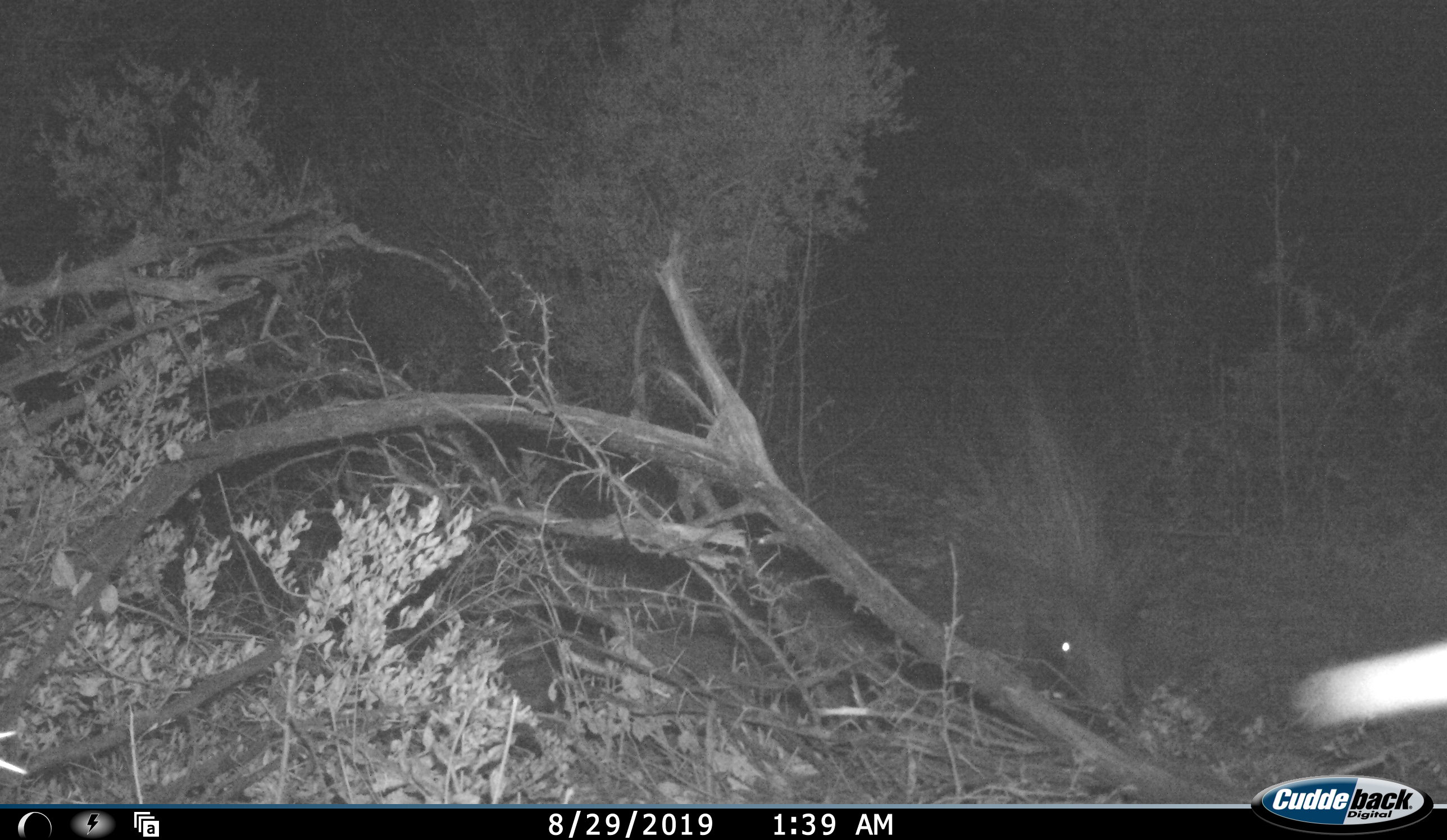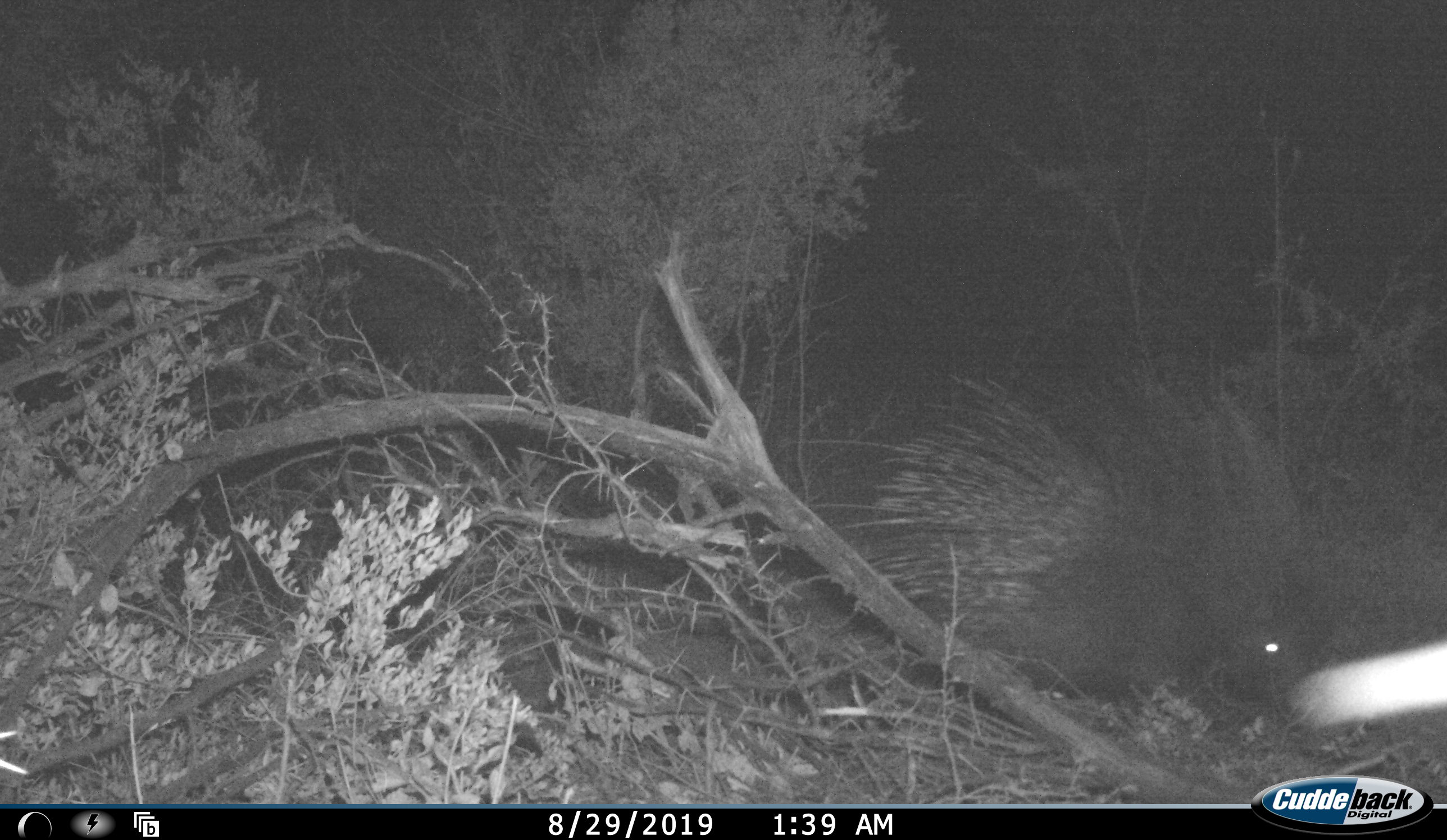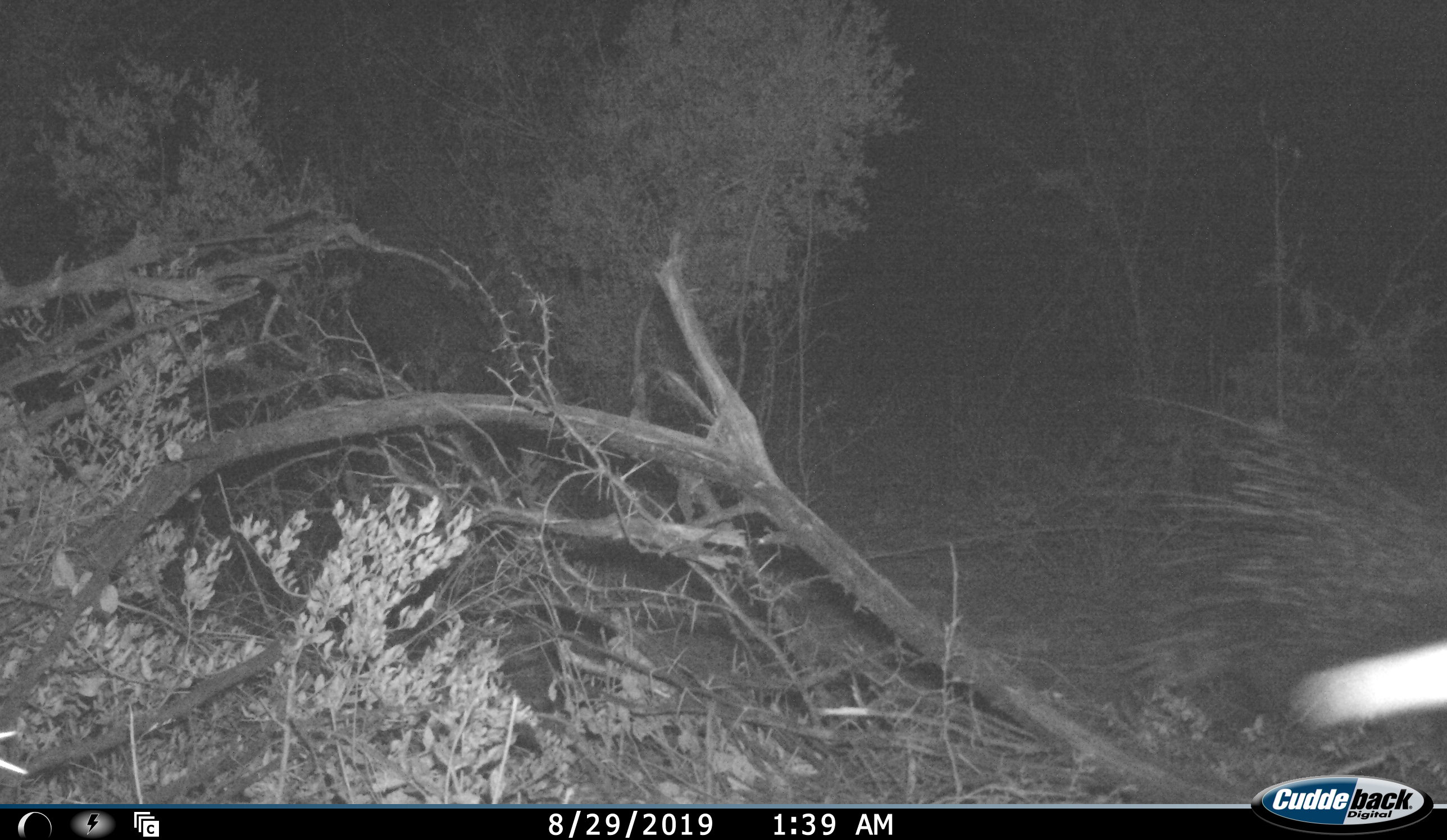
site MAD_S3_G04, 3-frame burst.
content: unidentified animal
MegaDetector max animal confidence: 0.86